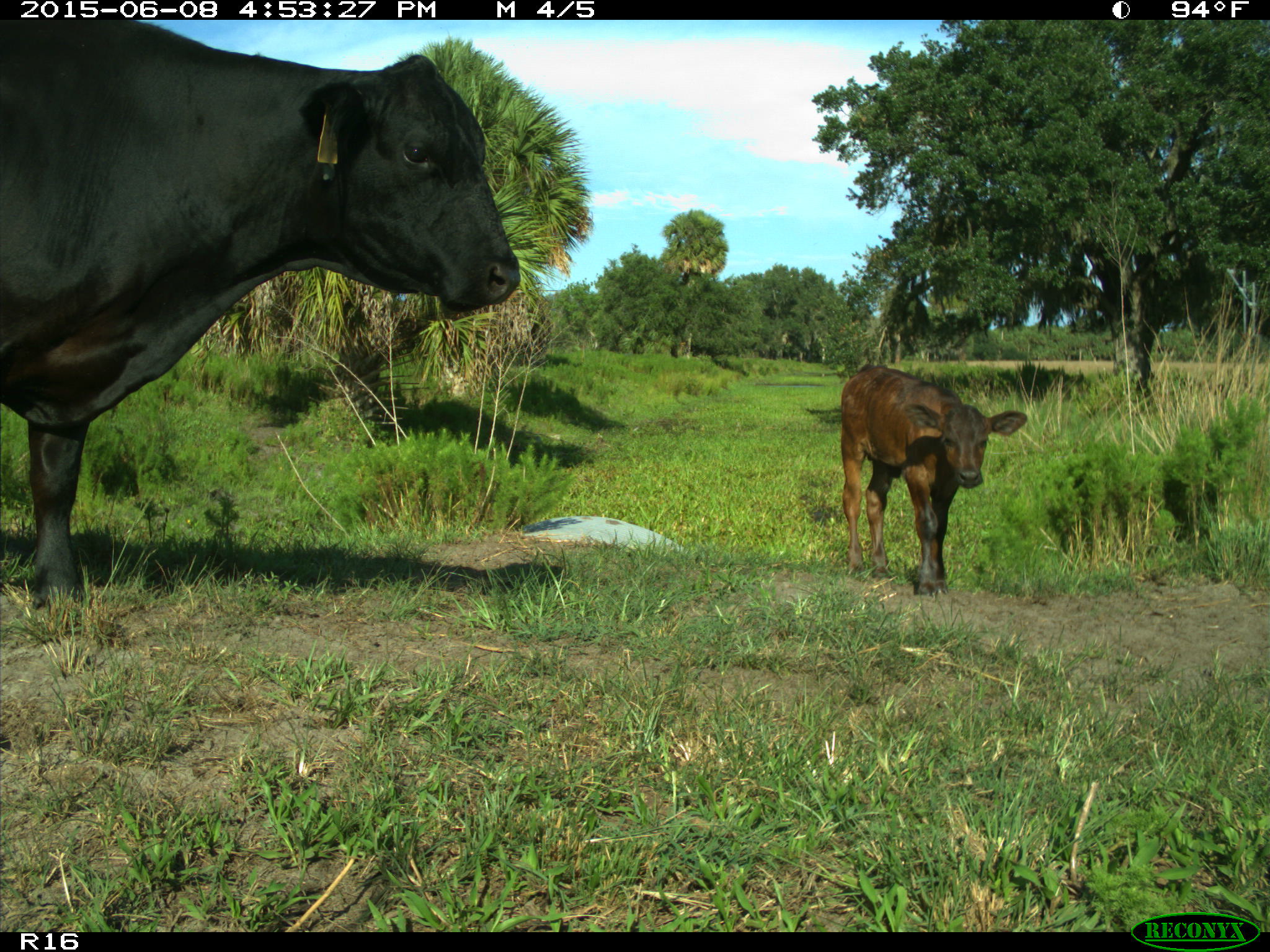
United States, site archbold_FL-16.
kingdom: Animalia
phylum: Chordata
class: Mammalia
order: Artiodactyla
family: Bovidae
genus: Bos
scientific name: Bos taurus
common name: domestic cow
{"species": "Bos taurus (domestic cow)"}